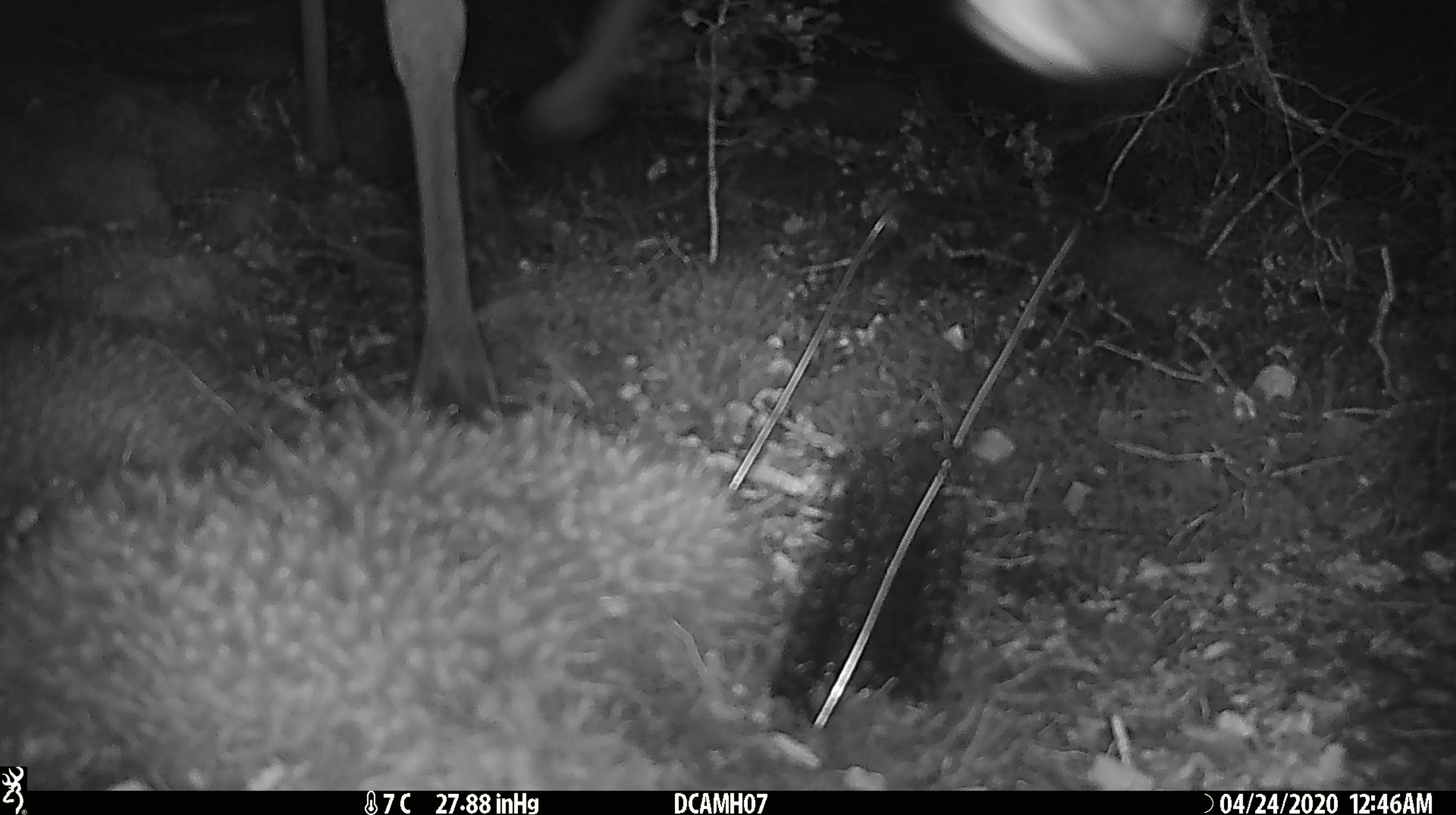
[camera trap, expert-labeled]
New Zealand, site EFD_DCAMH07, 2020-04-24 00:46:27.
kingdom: Animalia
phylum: Chordata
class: Mammalia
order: Artiodactyla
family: Cervidae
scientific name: Cervidae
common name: deer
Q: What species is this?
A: Deer (Cervidae).